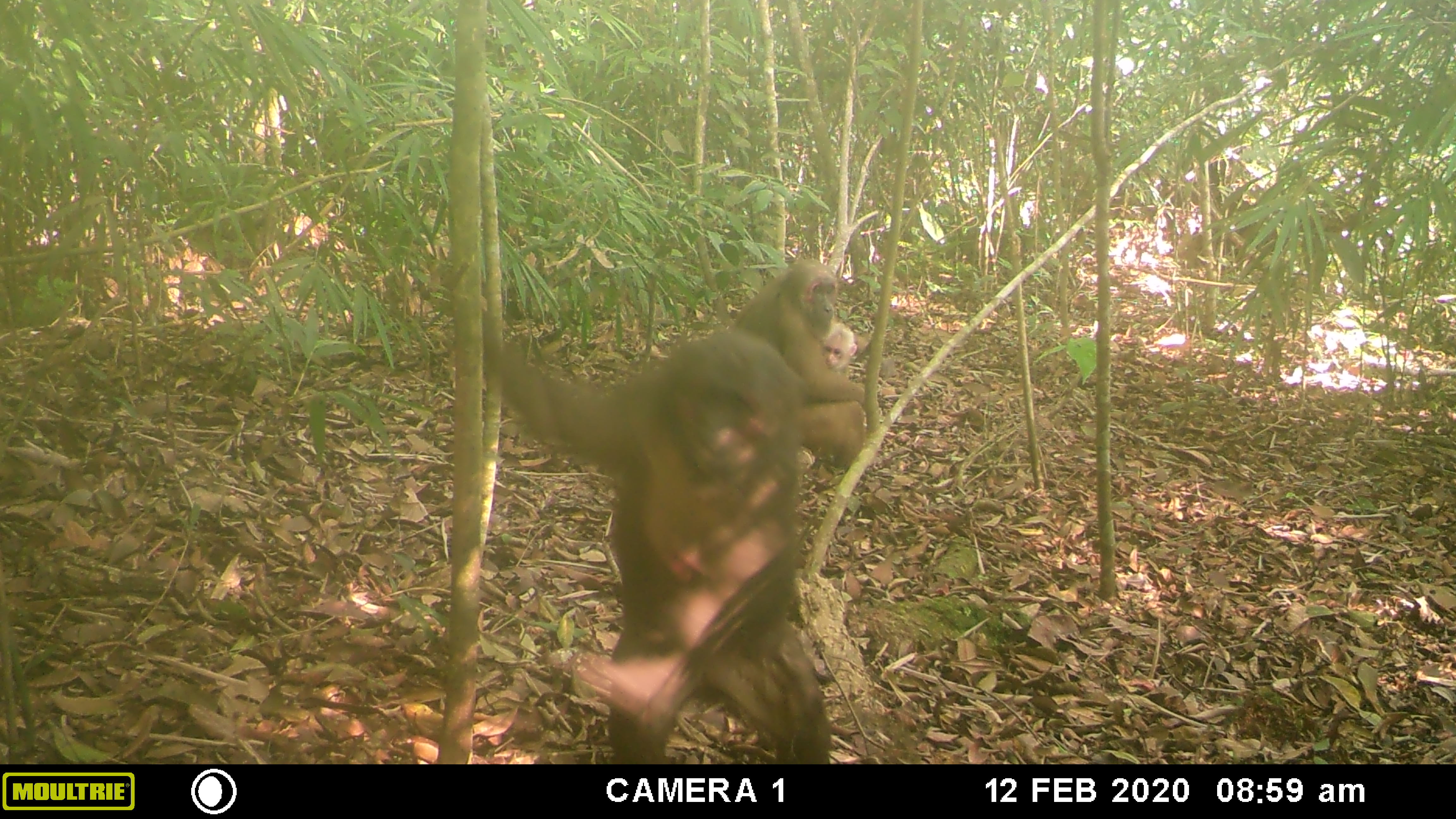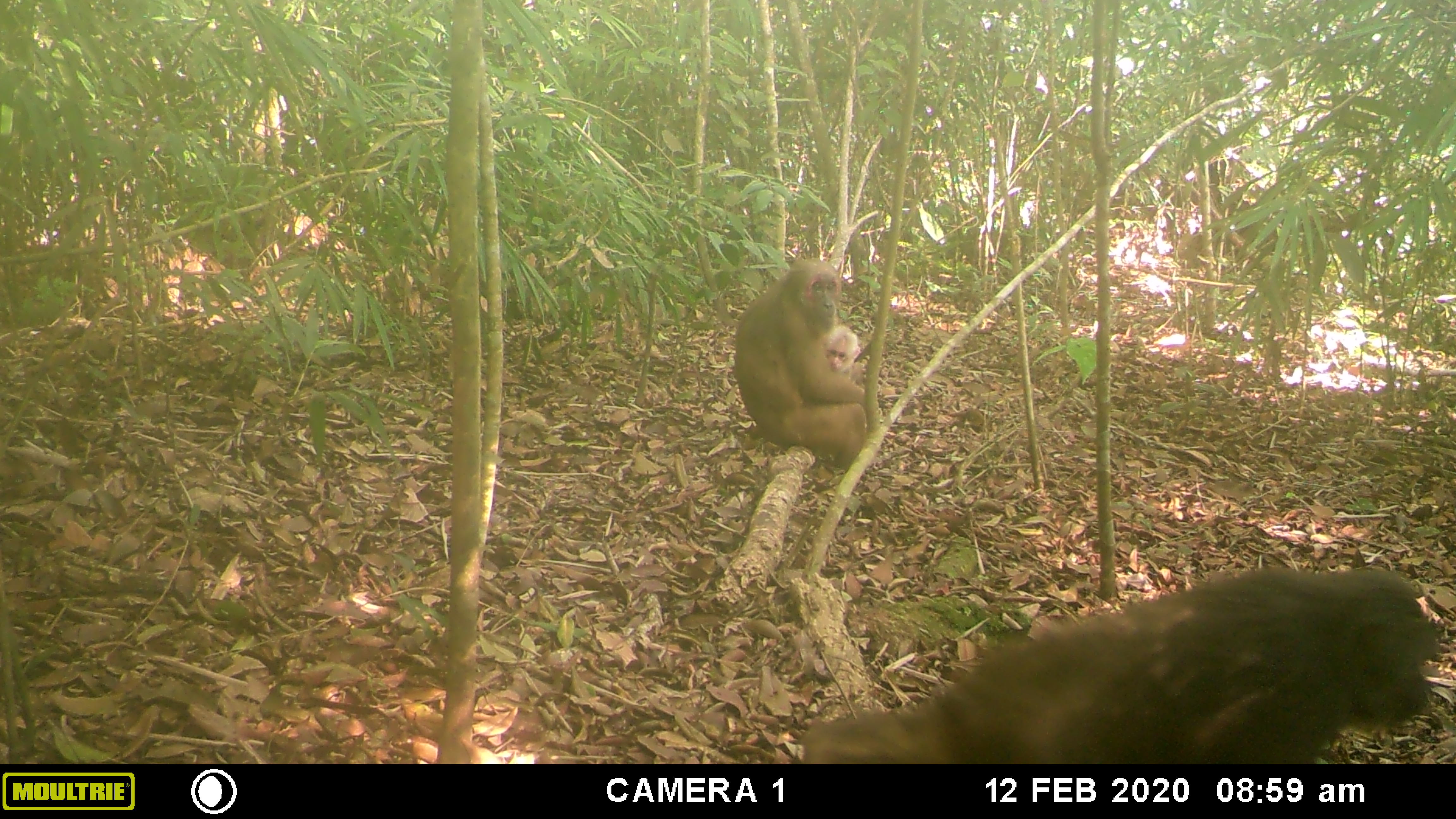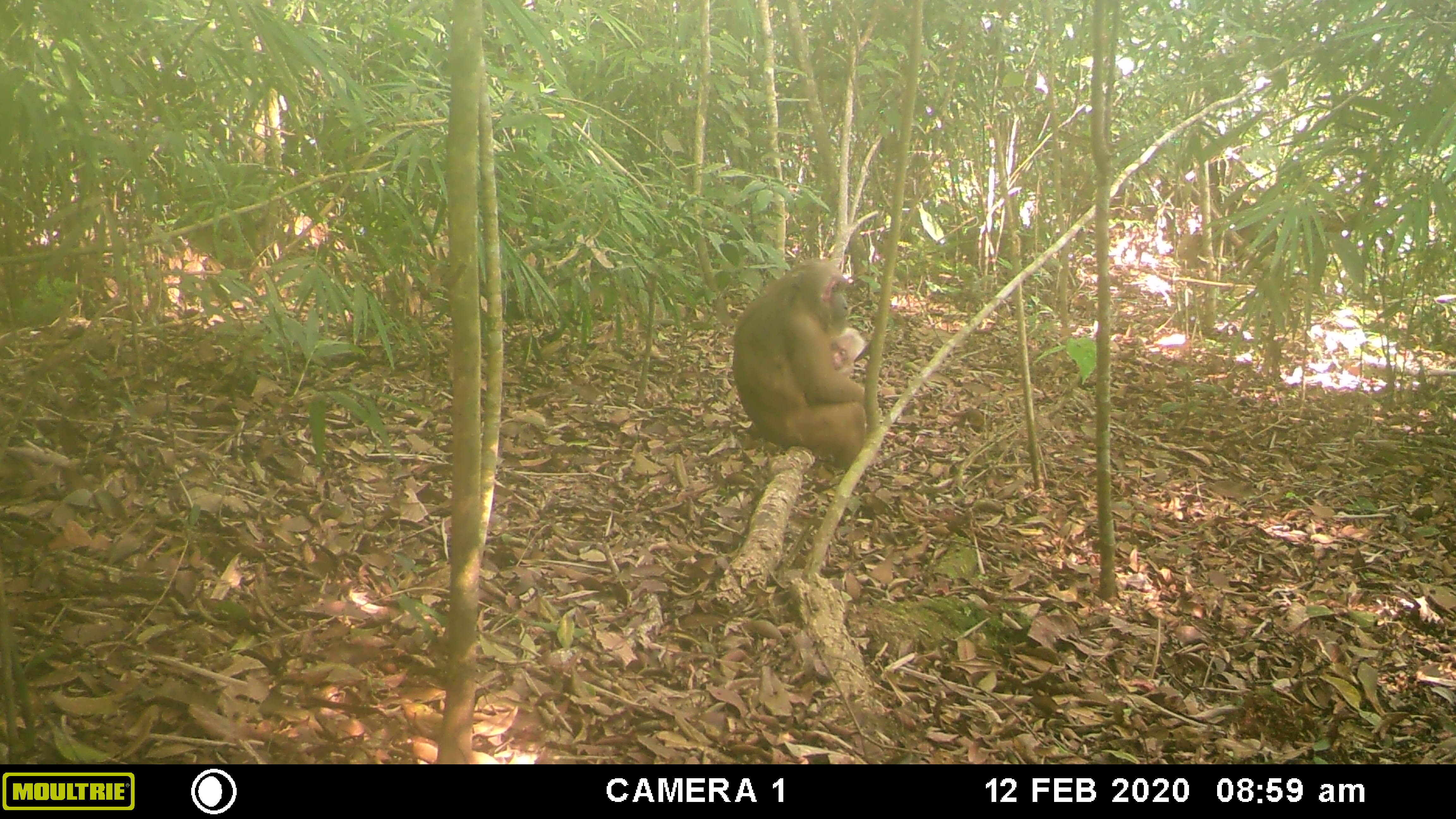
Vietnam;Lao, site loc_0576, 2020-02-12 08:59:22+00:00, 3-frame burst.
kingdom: Animalia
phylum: Chordata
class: Mammalia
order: Primates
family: Cercopithecidae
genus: Macaca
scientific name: Macaca arctoides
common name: stump-tailed macaque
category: stump tailed macaque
Stump tailed macaque (stump-tailed macaque) (Macaca arctoides). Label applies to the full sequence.